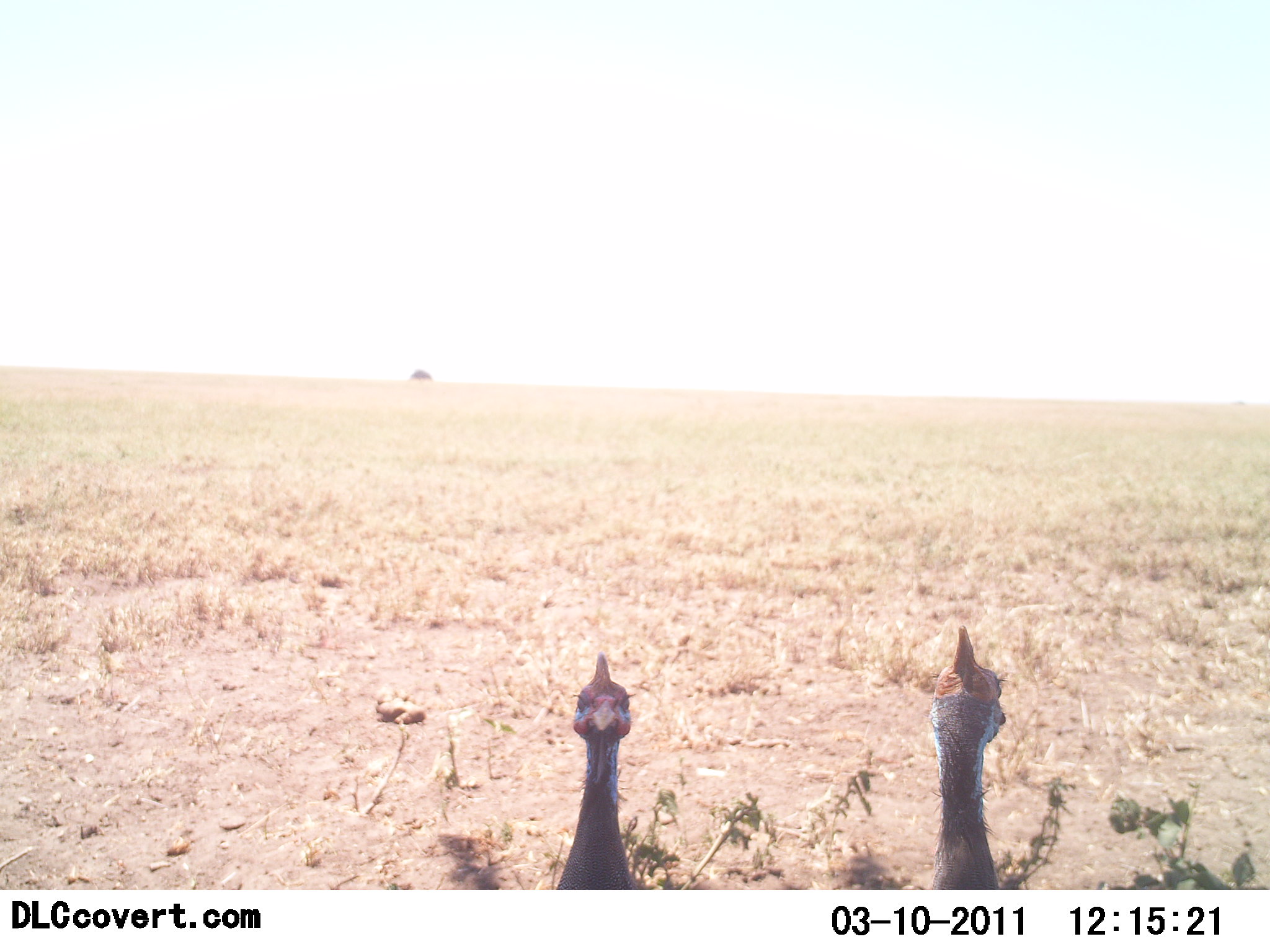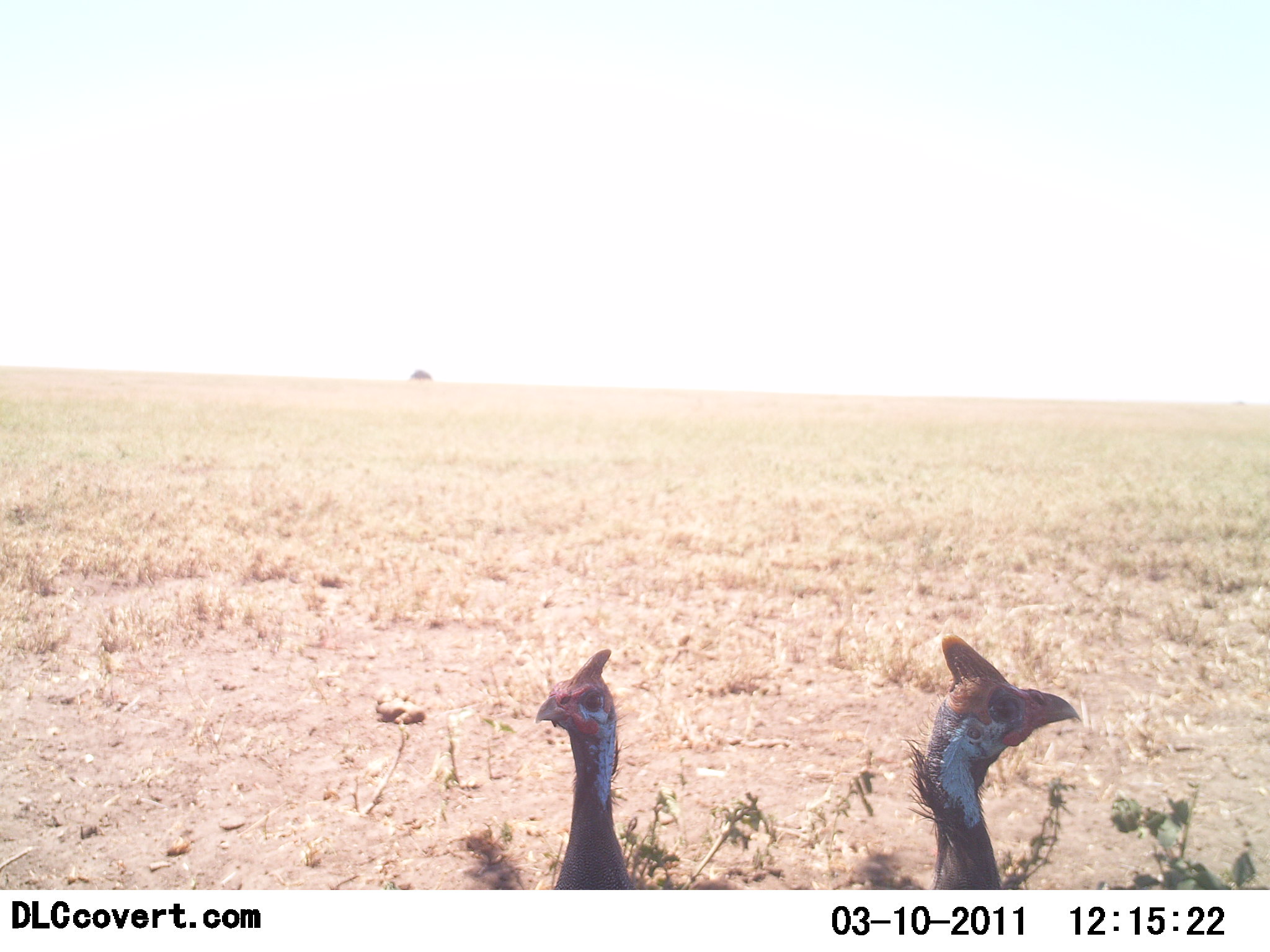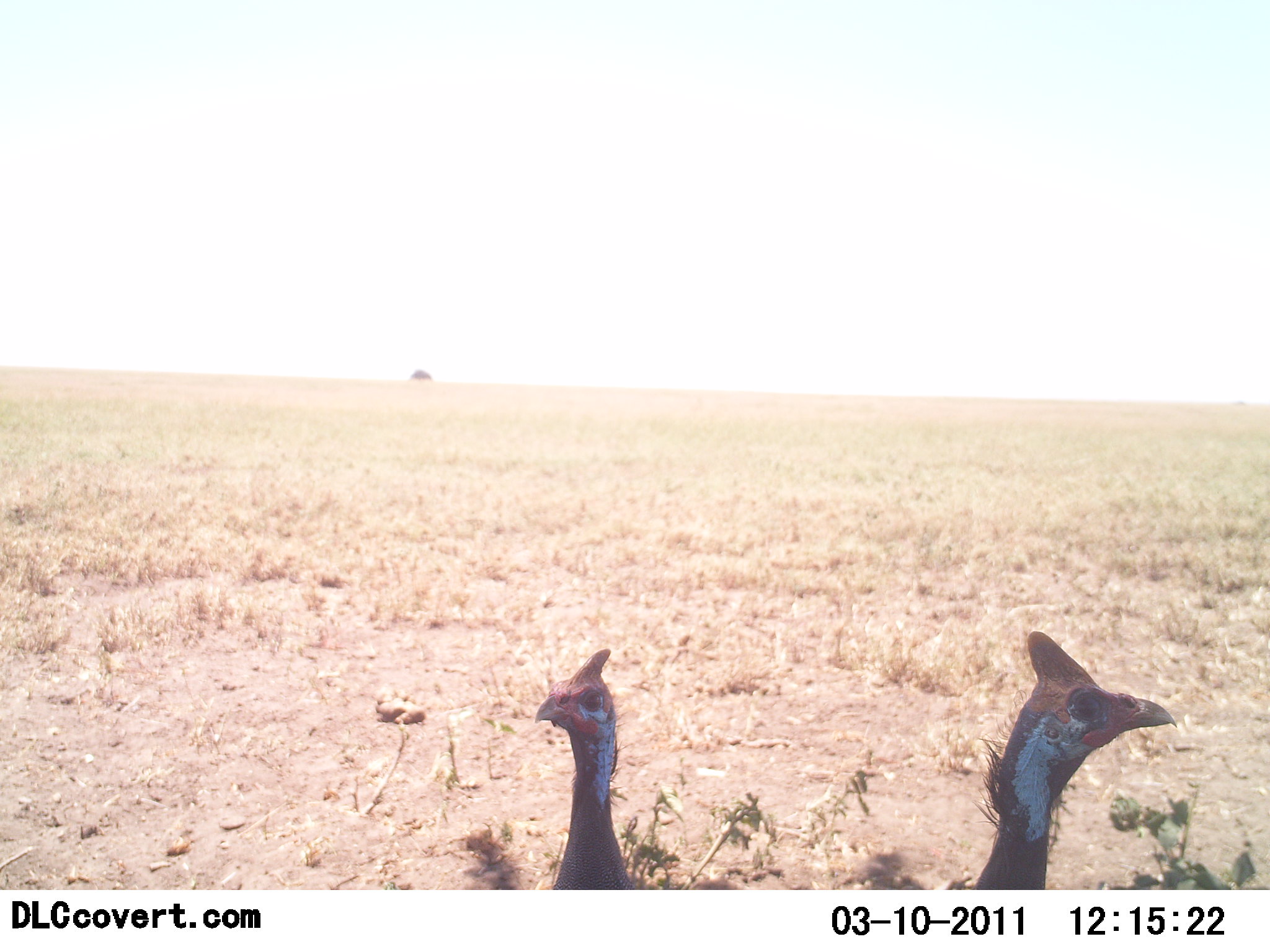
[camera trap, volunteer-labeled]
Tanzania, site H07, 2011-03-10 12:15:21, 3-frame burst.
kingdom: Animalia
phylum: Chordata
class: Aves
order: Galliformes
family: Numididae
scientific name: Numididae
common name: guinea fowl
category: guineafowl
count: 2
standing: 71%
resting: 14%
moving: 14%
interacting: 0%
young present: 0%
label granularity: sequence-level